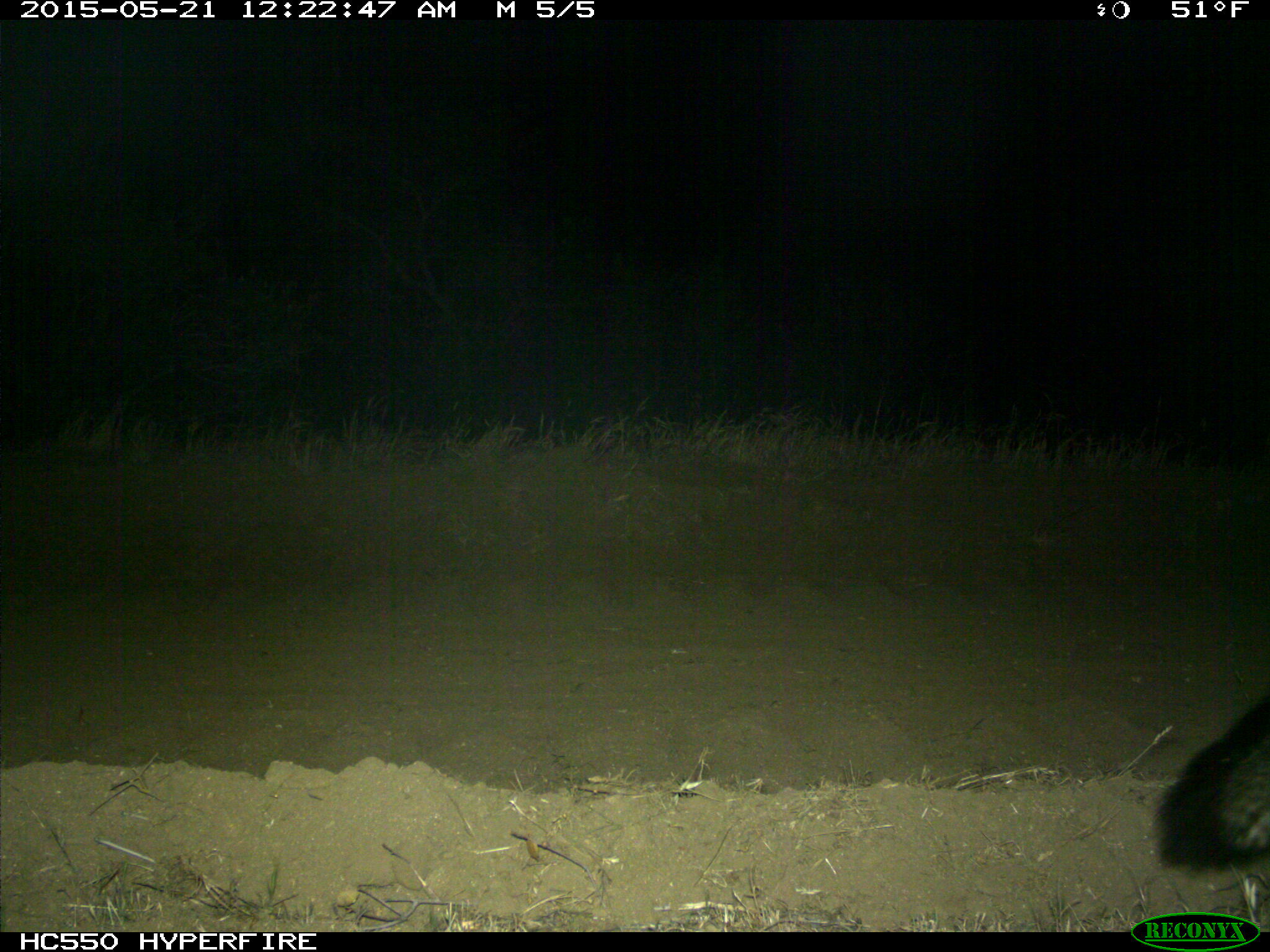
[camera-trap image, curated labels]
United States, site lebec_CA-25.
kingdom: Animalia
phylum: Chordata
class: Mammalia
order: Carnivora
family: Canidae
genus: Urocyon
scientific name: Urocyon cinereoargenteus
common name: gray fox